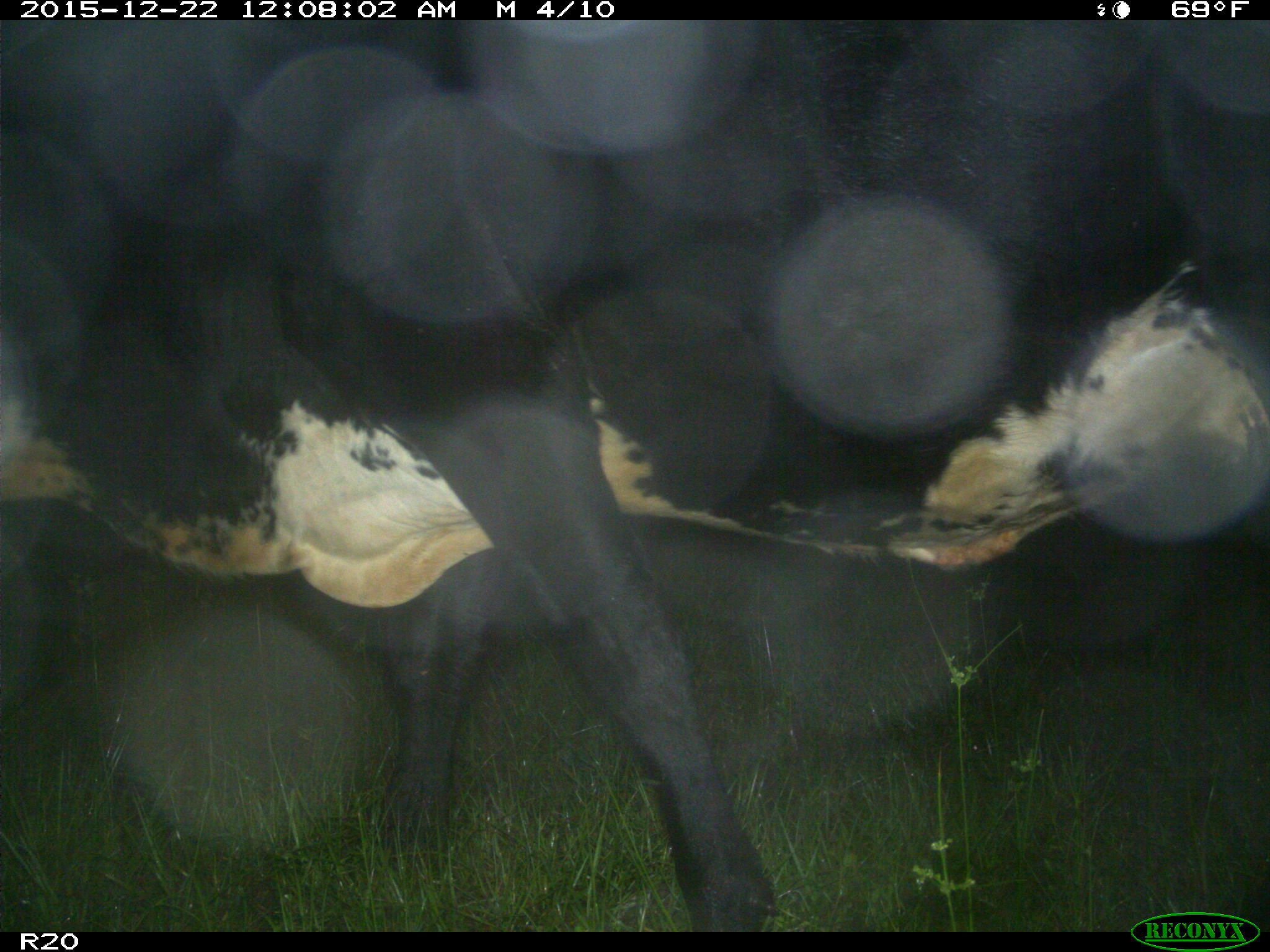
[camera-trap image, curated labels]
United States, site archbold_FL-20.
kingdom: Animalia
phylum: Chordata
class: Mammalia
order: Artiodactyla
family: Bovidae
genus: Bos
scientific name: Bos taurus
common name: domestic cow